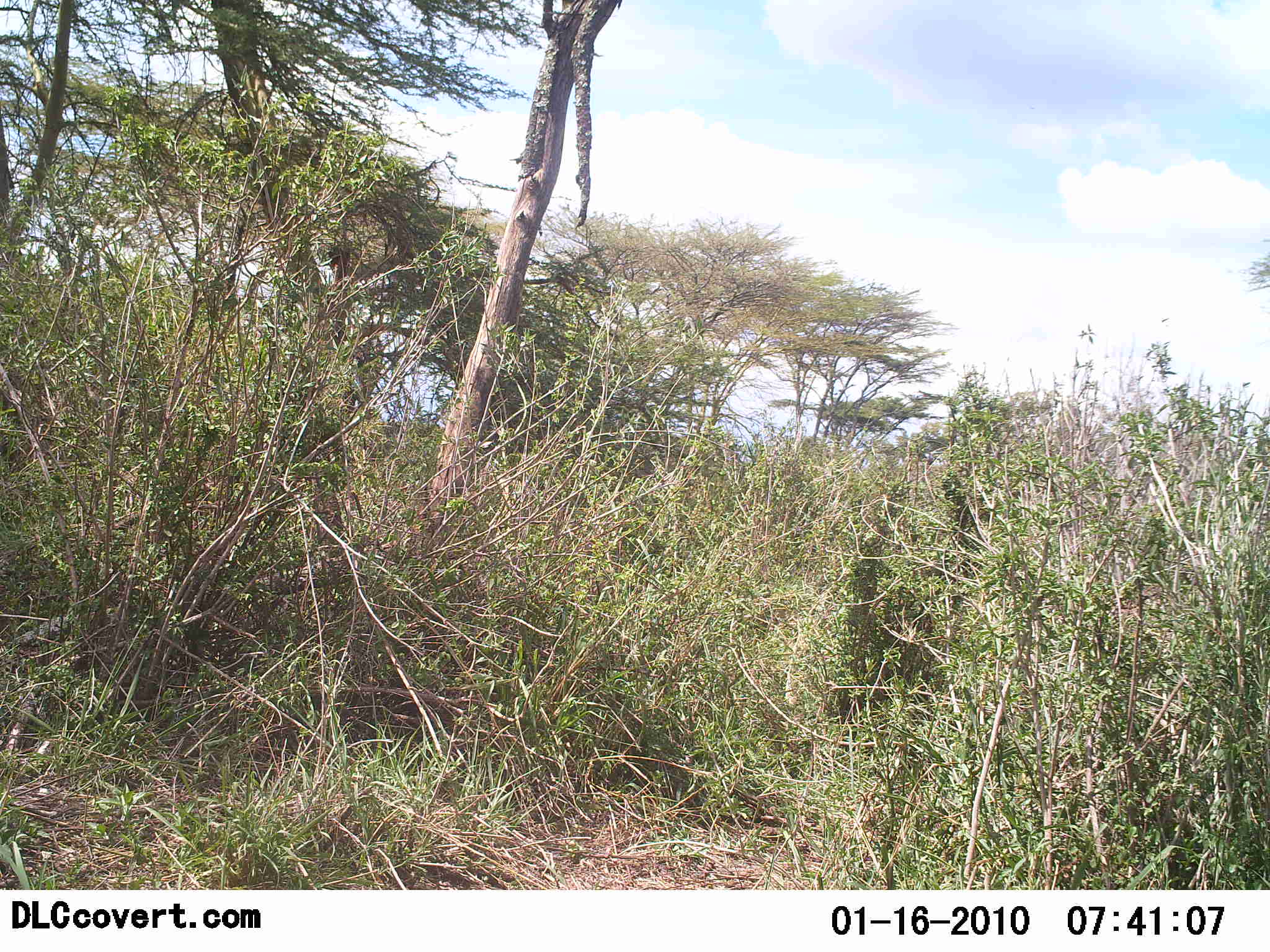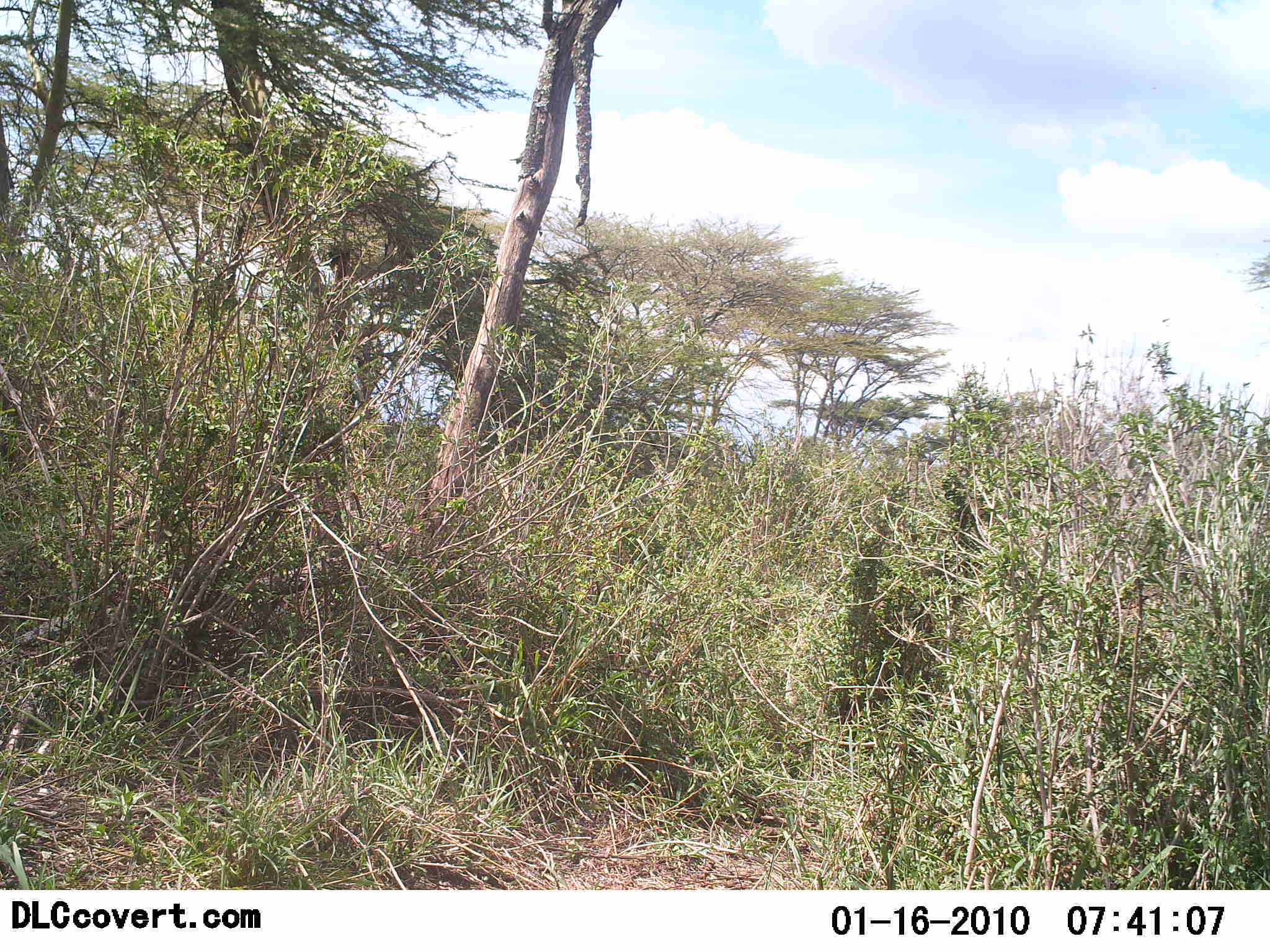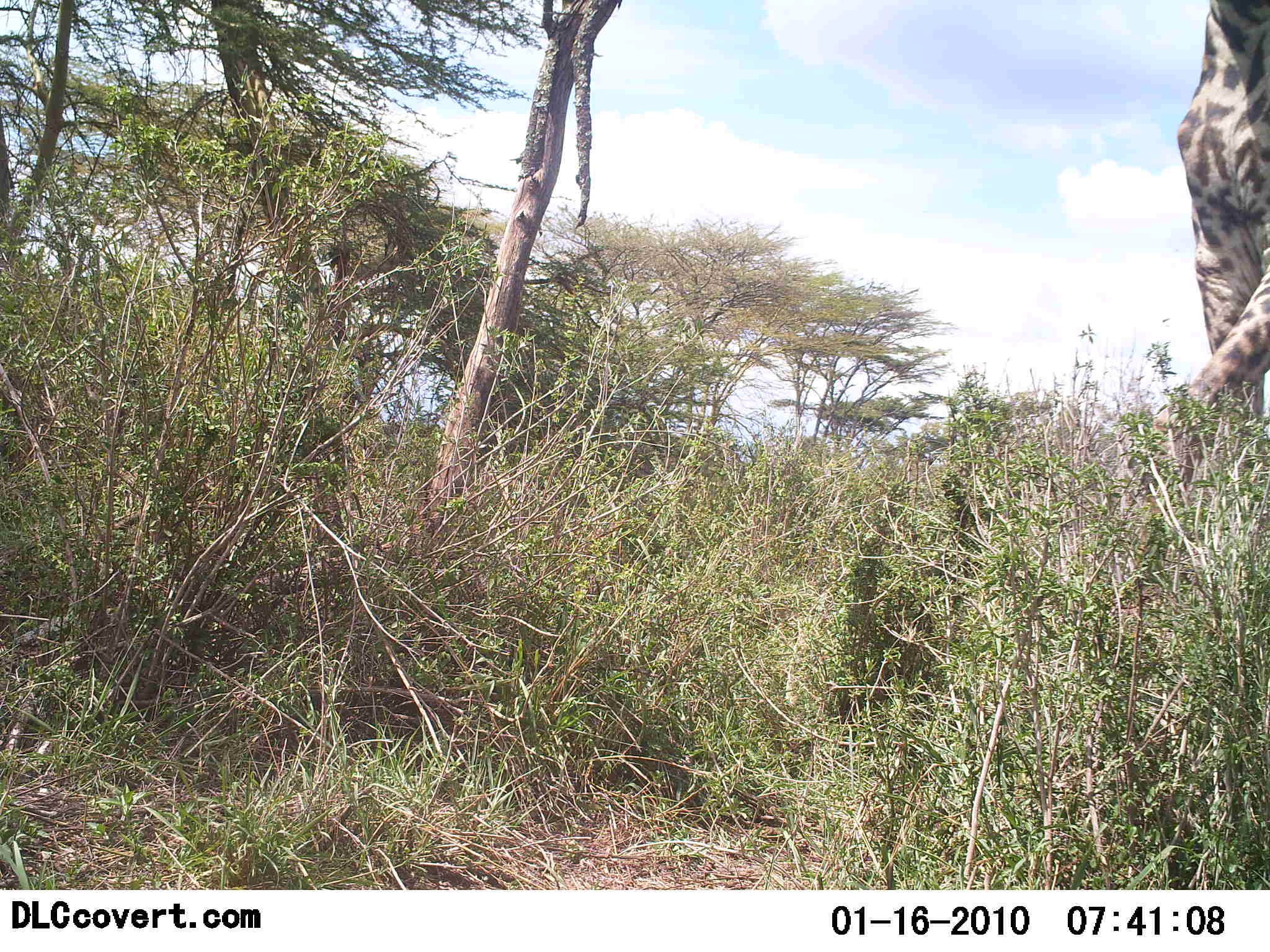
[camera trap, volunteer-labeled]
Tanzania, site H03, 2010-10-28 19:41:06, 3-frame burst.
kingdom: Animalia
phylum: Chordata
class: Mammalia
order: Artiodactyla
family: Giraffidae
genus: Giraffa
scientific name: Giraffa camelopardalis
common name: giraffe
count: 1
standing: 0%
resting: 0%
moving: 100%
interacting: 0%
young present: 0%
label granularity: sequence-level